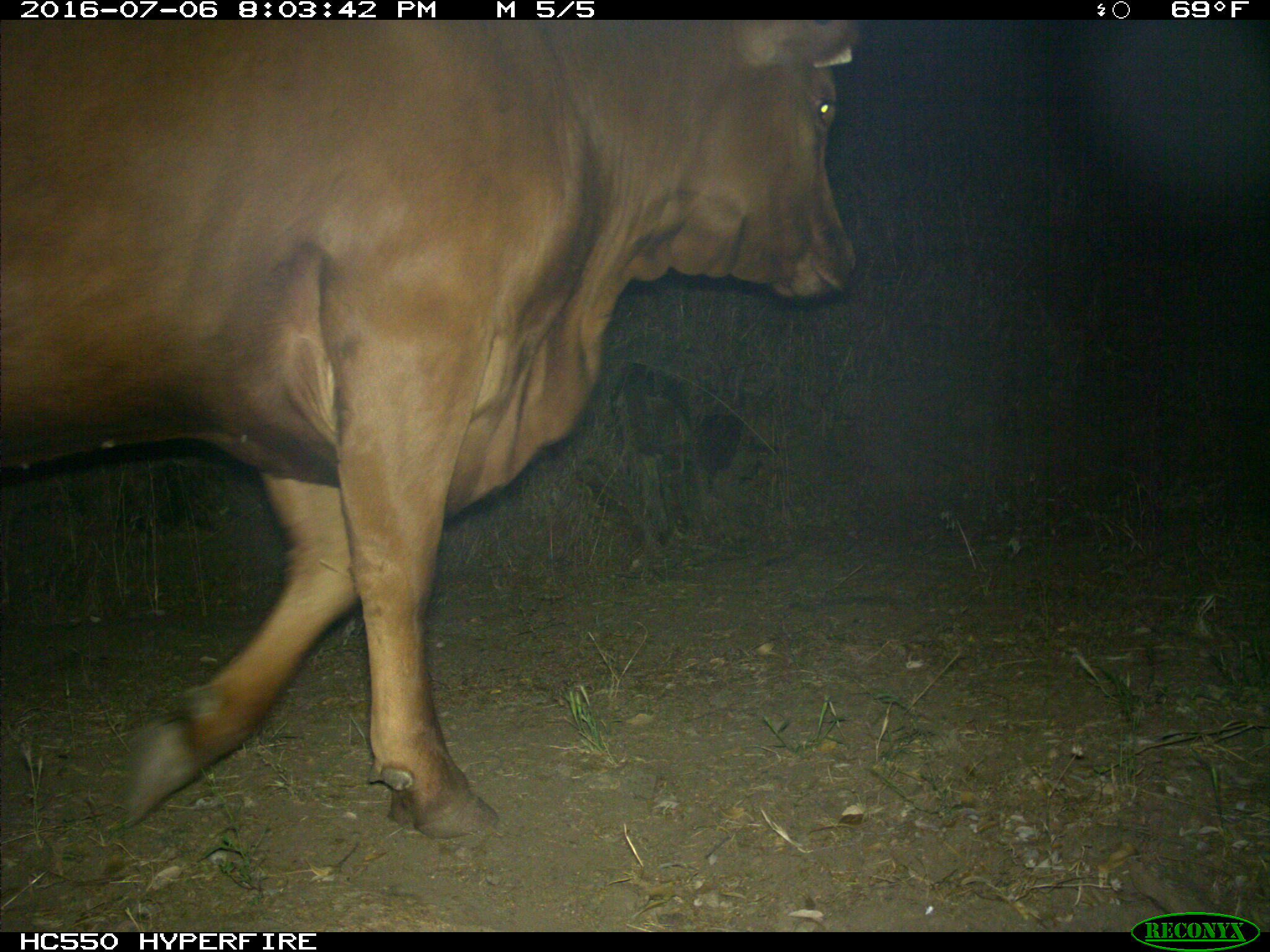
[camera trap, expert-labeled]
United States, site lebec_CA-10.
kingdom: Animalia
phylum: Chordata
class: Mammalia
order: Artiodactyla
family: Bovidae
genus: Bos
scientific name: Bos taurus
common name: domestic cow